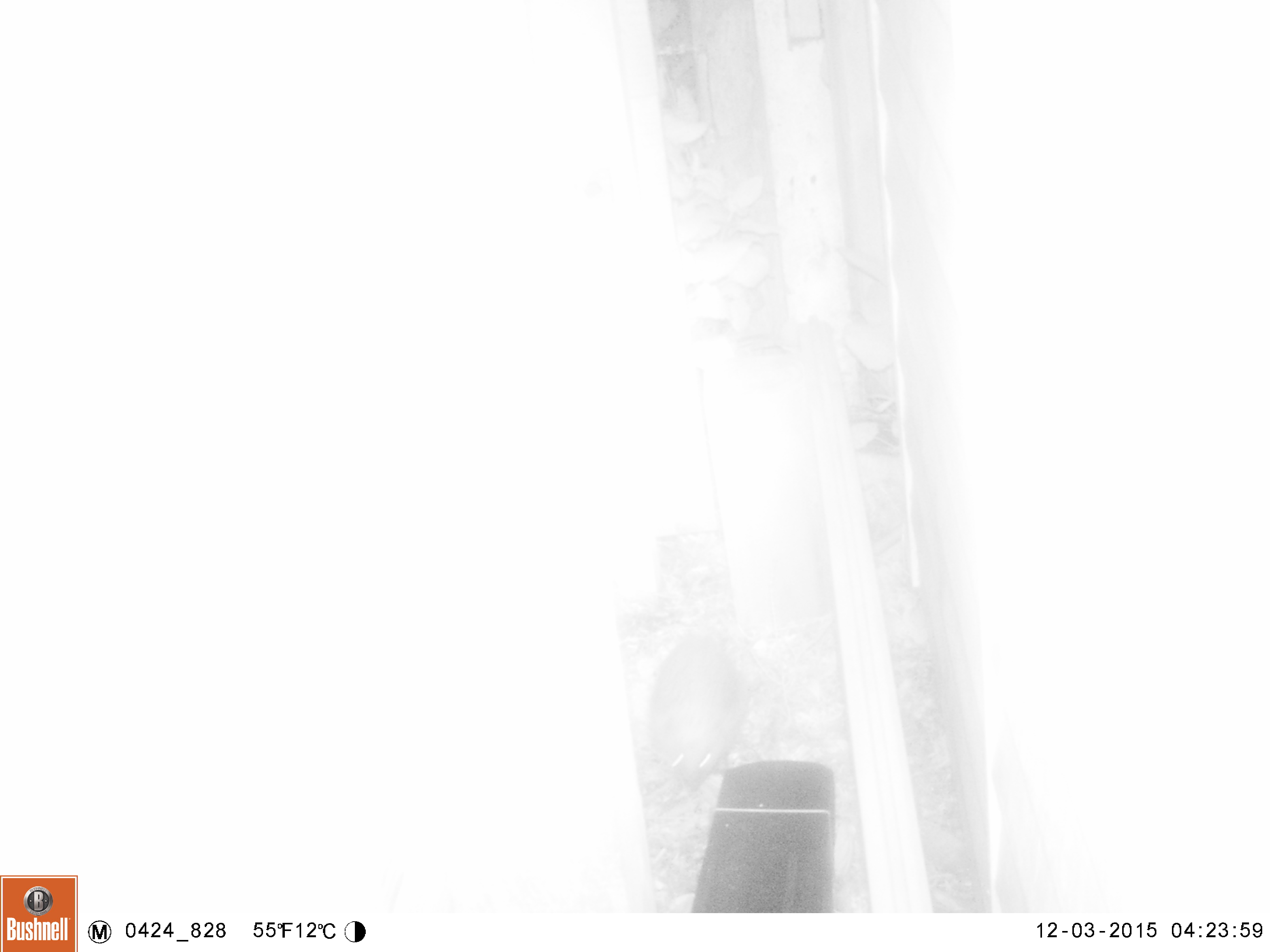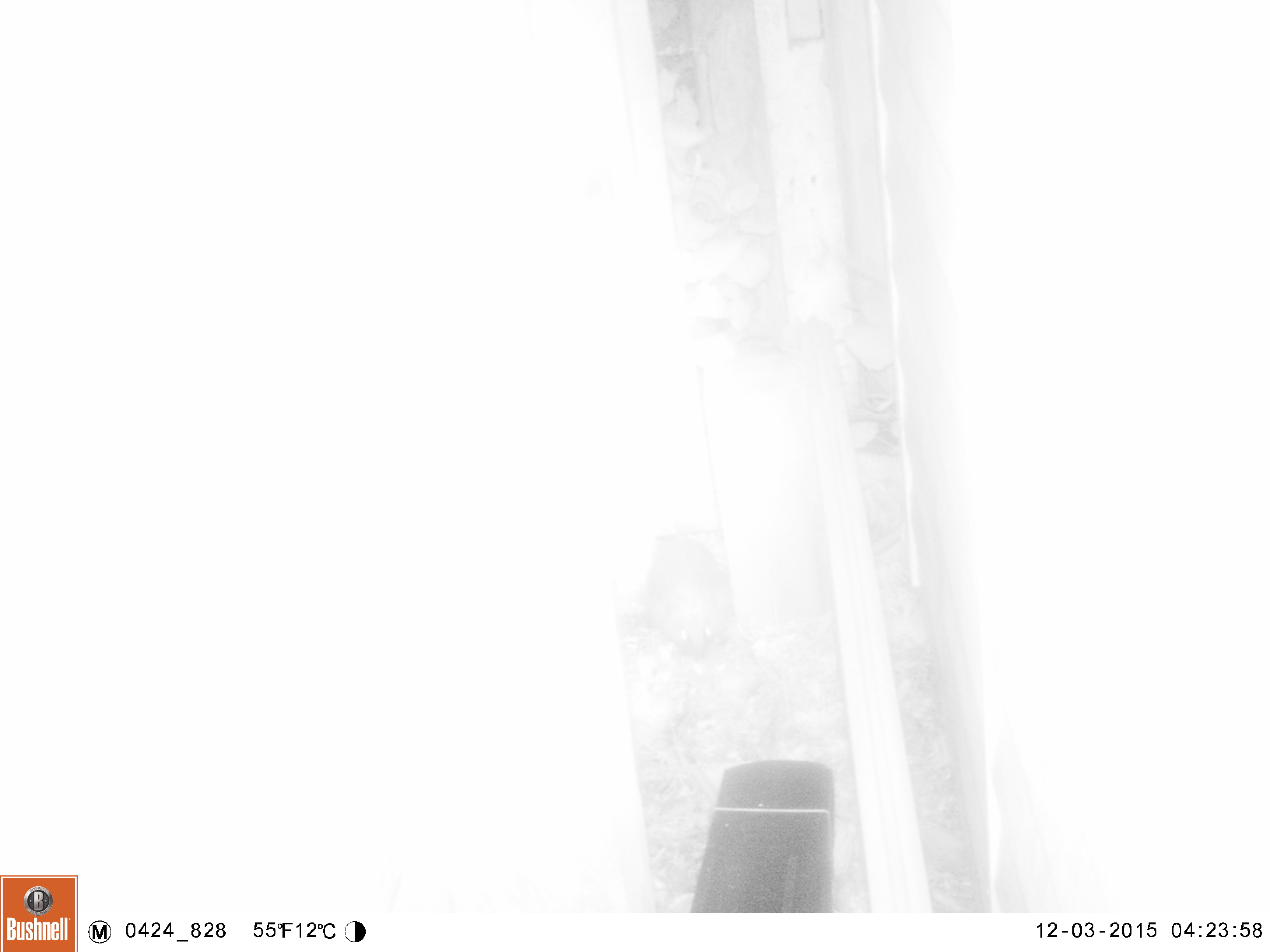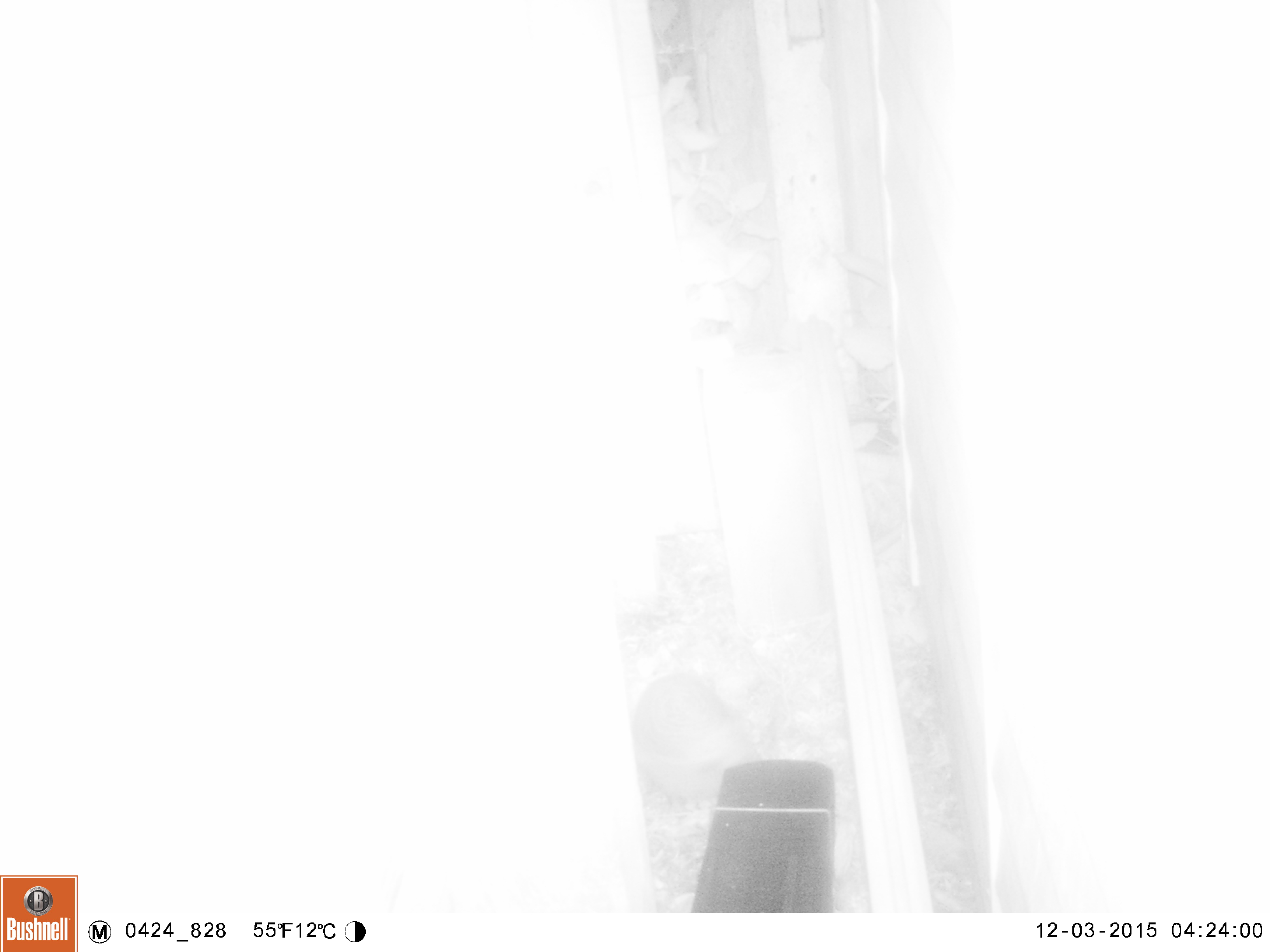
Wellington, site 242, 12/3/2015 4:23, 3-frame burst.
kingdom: Animalia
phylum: Chordata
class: Mammalia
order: Eulipotyphla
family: Erinaceidae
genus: Erinaceus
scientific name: Erinaceus europaeus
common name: hedgehog